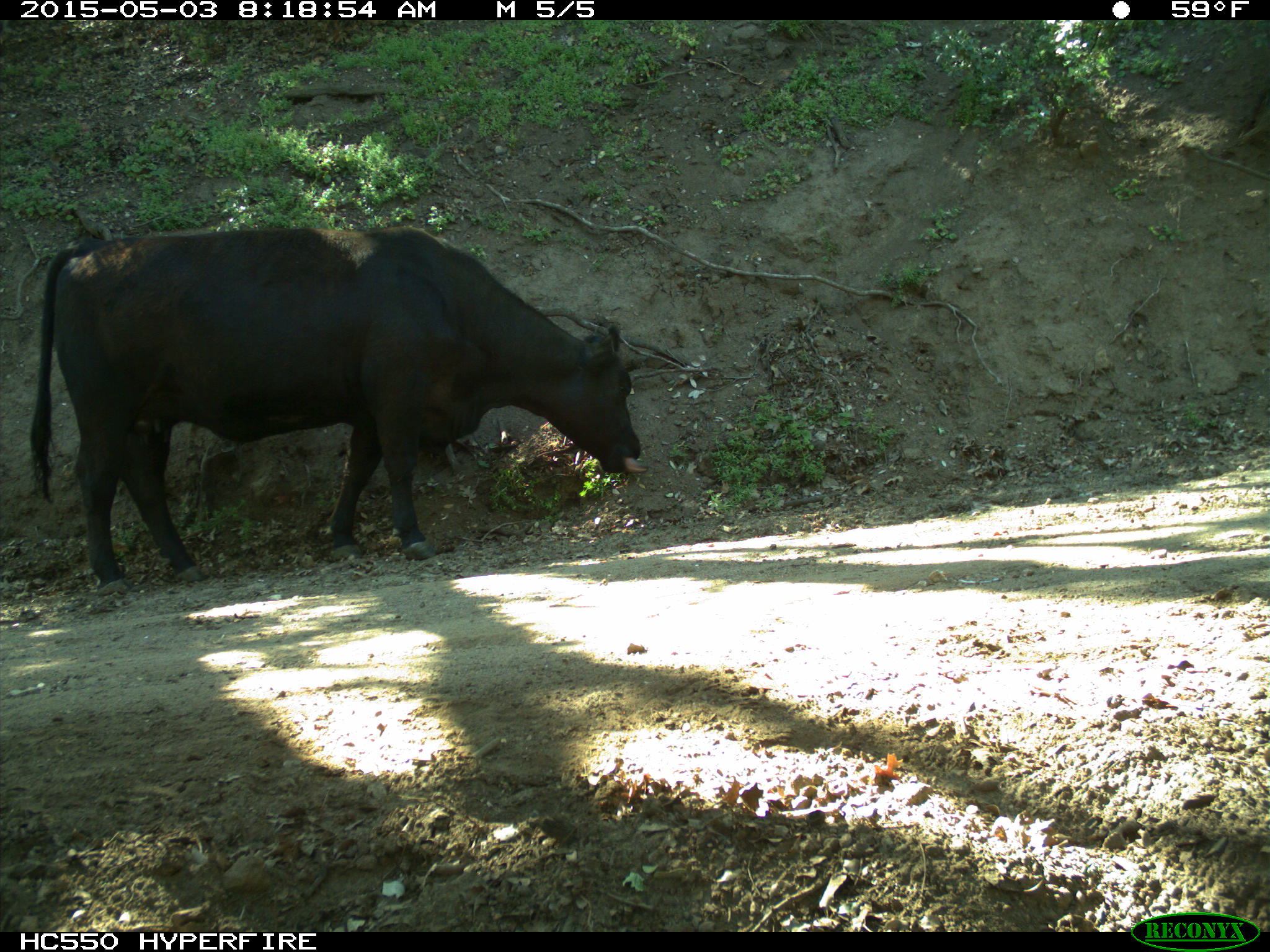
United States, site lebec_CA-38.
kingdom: Animalia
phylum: Chordata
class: Mammalia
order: Artiodactyla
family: Bovidae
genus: Bos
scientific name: Bos taurus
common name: domestic cow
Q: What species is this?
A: Bos taurus (domestic cow).